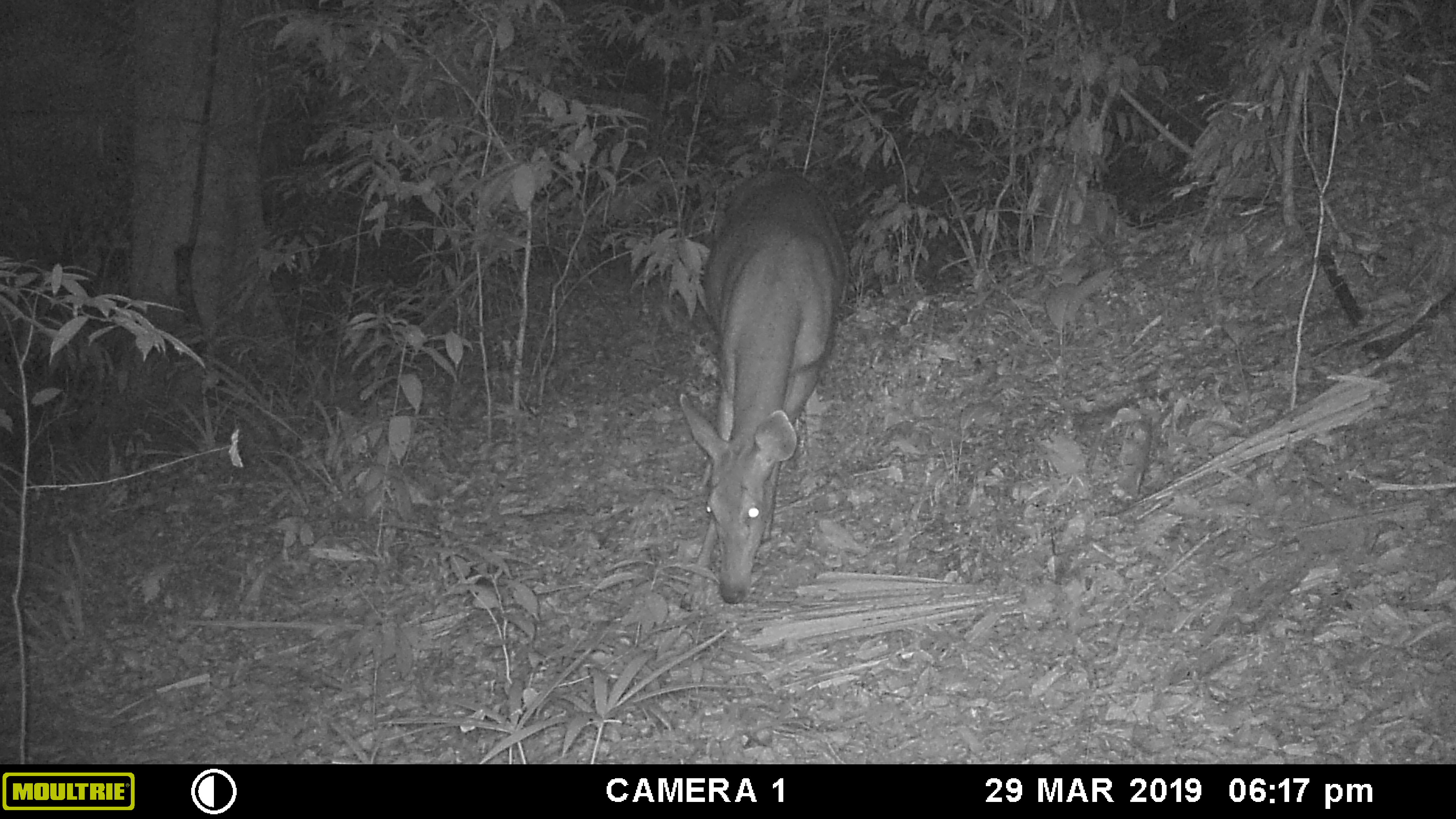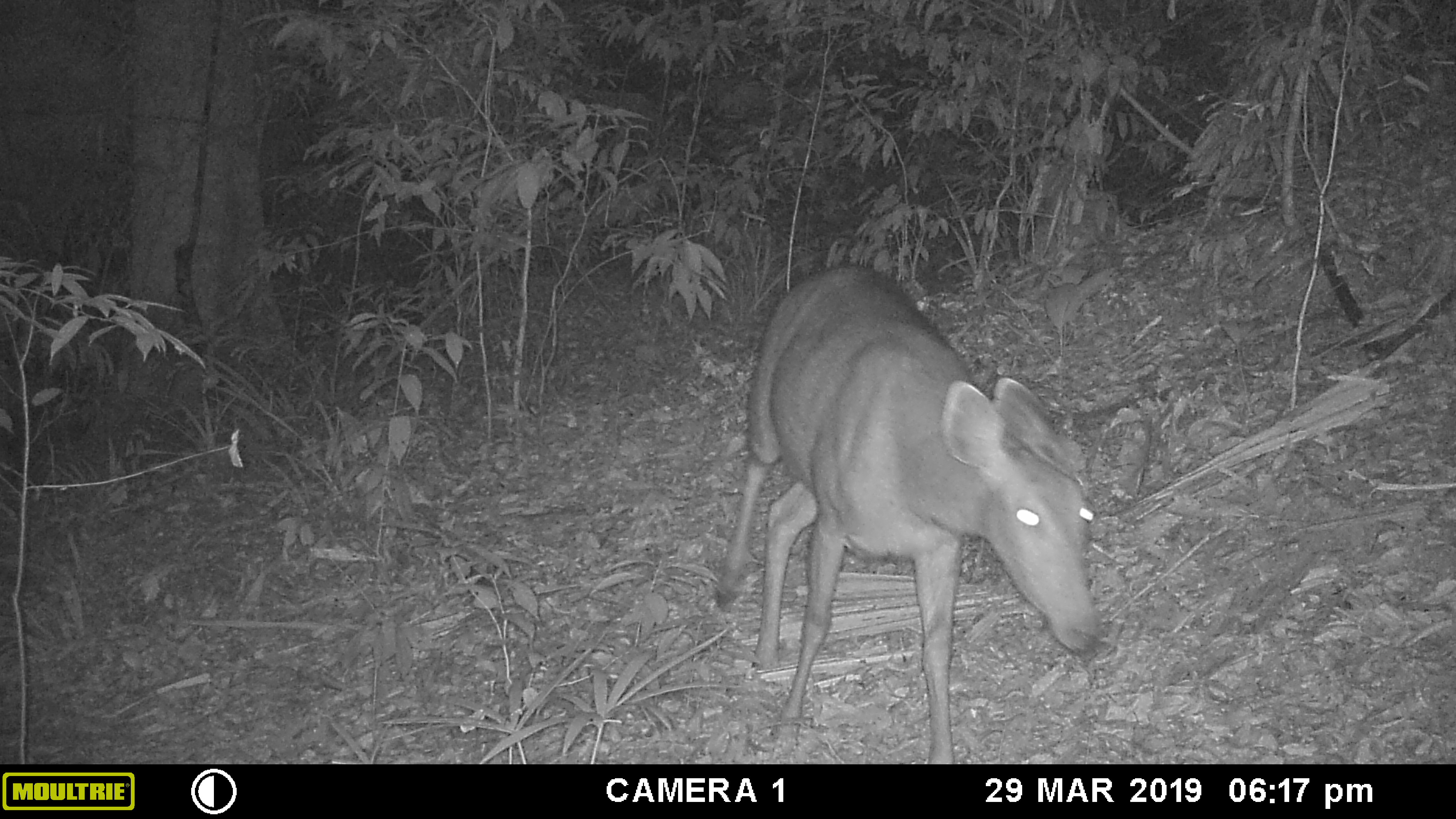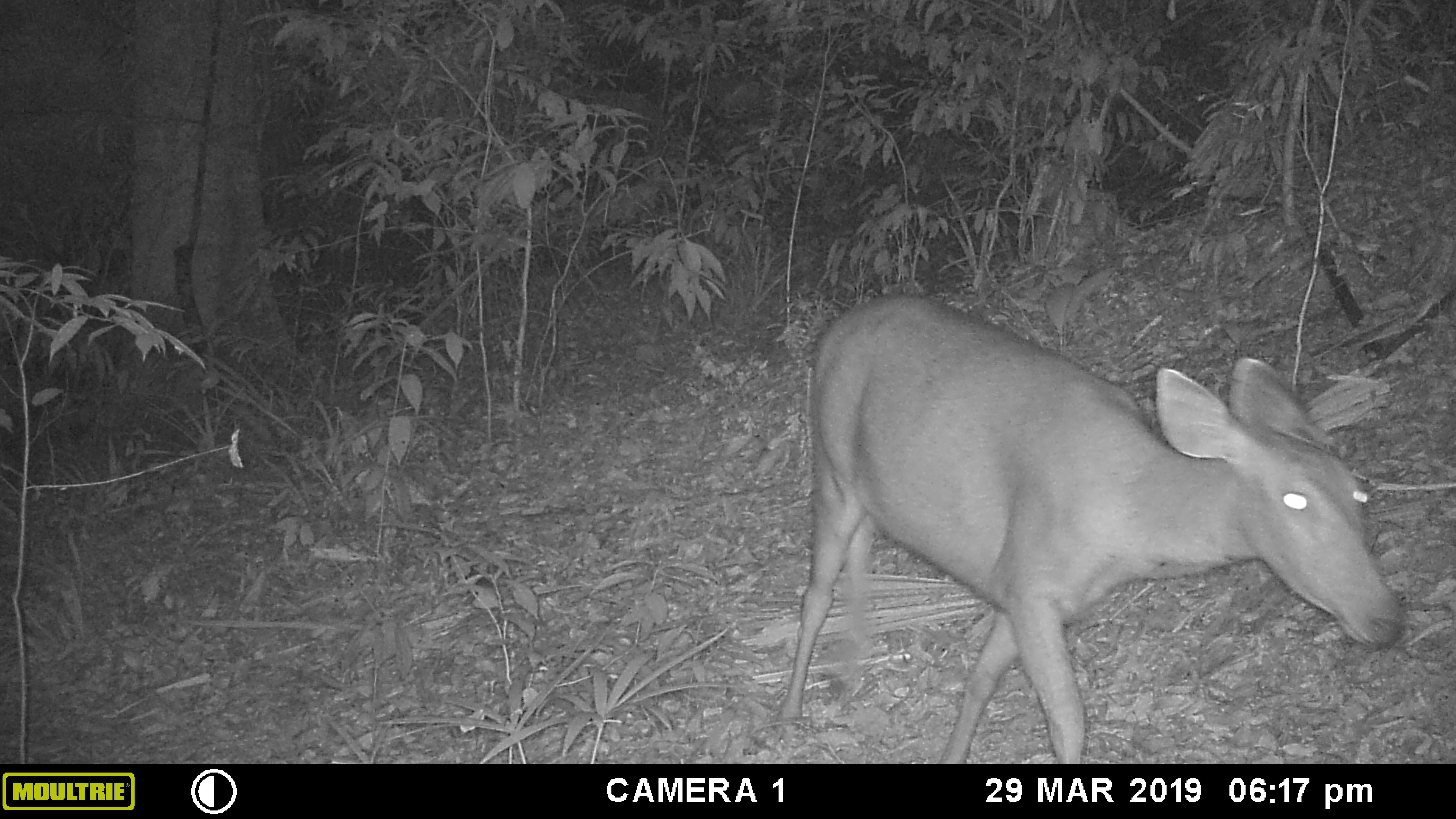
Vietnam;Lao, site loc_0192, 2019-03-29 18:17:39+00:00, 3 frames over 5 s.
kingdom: Animalia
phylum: Chordata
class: Mammalia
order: Artiodactyla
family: Cervidae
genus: Rusa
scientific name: Rusa unicolor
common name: sambar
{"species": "sambar (Rusa unicolor)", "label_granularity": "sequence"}